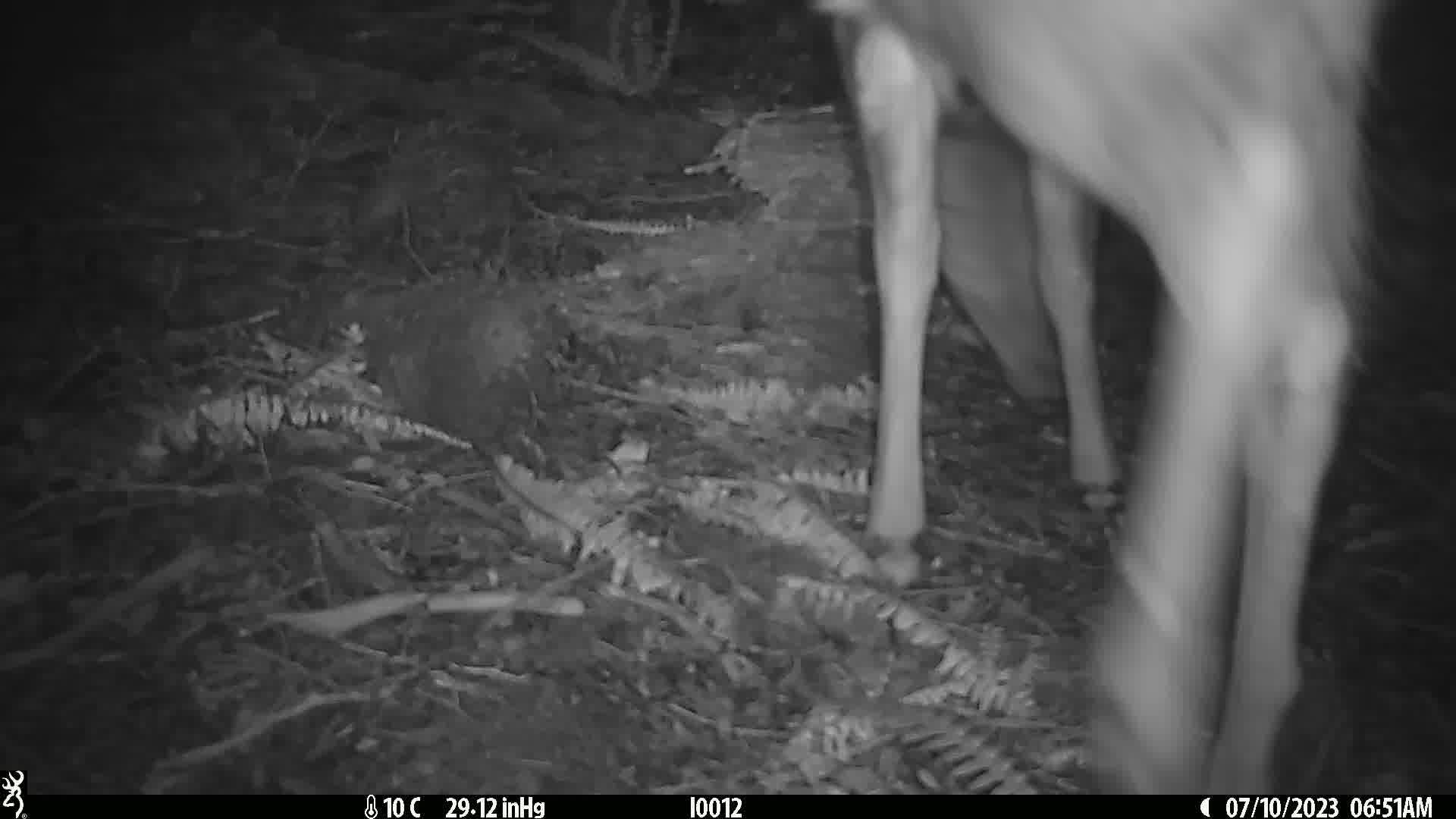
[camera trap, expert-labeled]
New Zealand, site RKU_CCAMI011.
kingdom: Animalia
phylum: Chordata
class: Mammalia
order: Artiodactyla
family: Cervidae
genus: Odocoileus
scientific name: Odocoileus virginianus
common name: white-tailed deer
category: white tailed deer